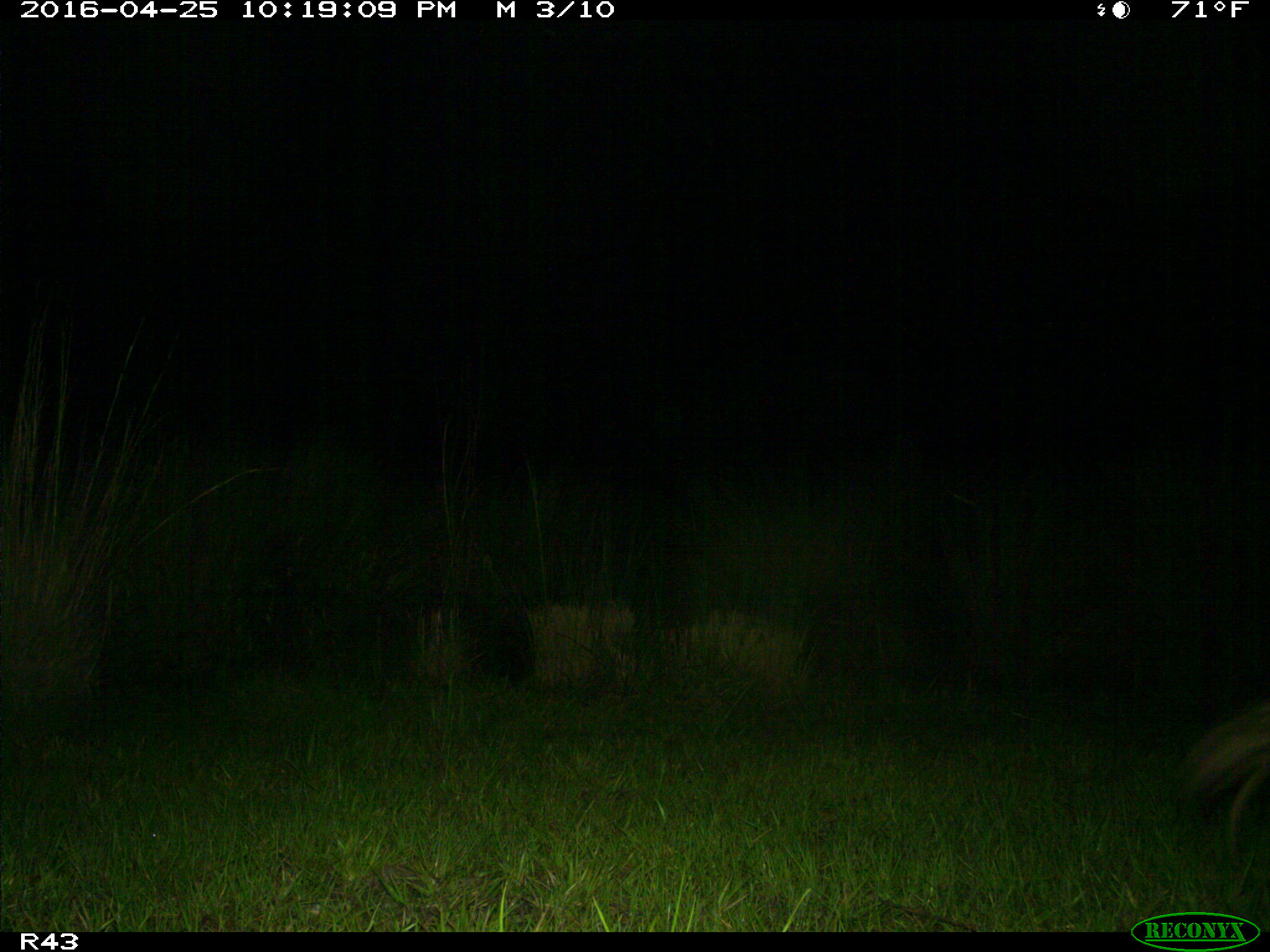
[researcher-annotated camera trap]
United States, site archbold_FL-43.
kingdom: Animalia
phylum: Chordata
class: Mammalia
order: Artiodactyla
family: Bovidae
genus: Bos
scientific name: Bos taurus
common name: domestic cow